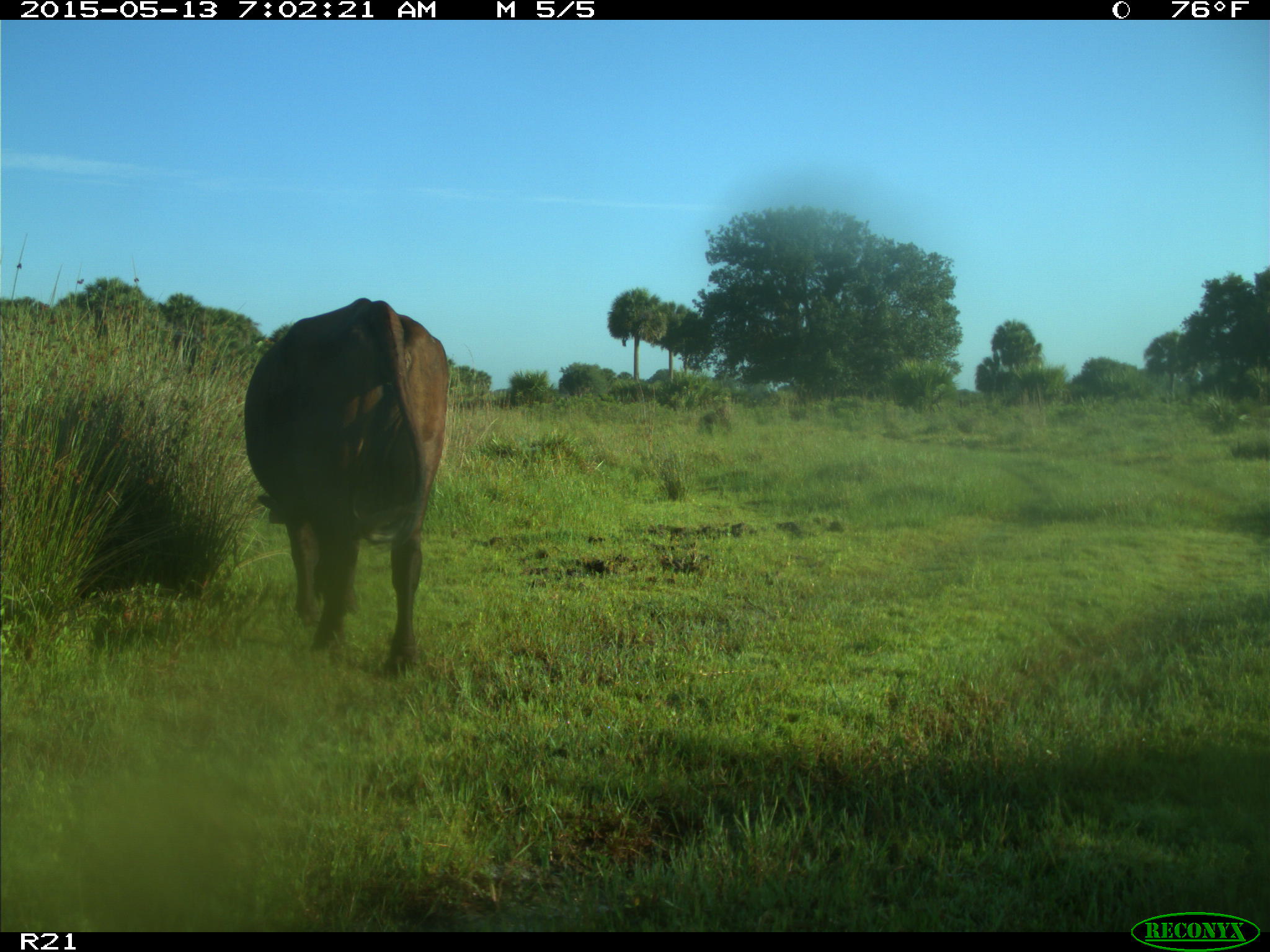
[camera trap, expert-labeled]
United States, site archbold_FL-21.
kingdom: Animalia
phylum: Chordata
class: Mammalia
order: Artiodactyla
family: Bovidae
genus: Bos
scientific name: Bos taurus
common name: domestic cow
Bos taurus (domestic cow).